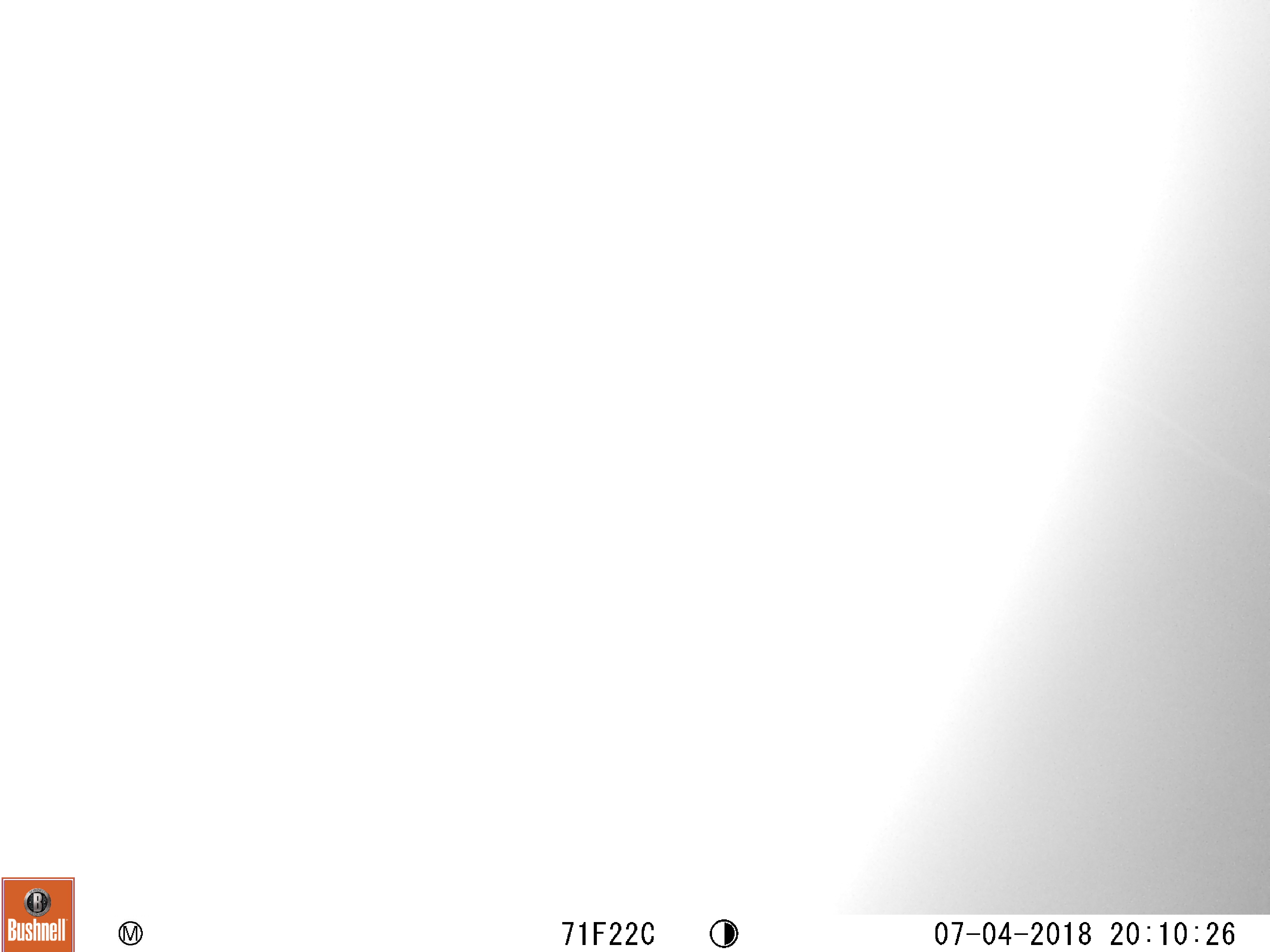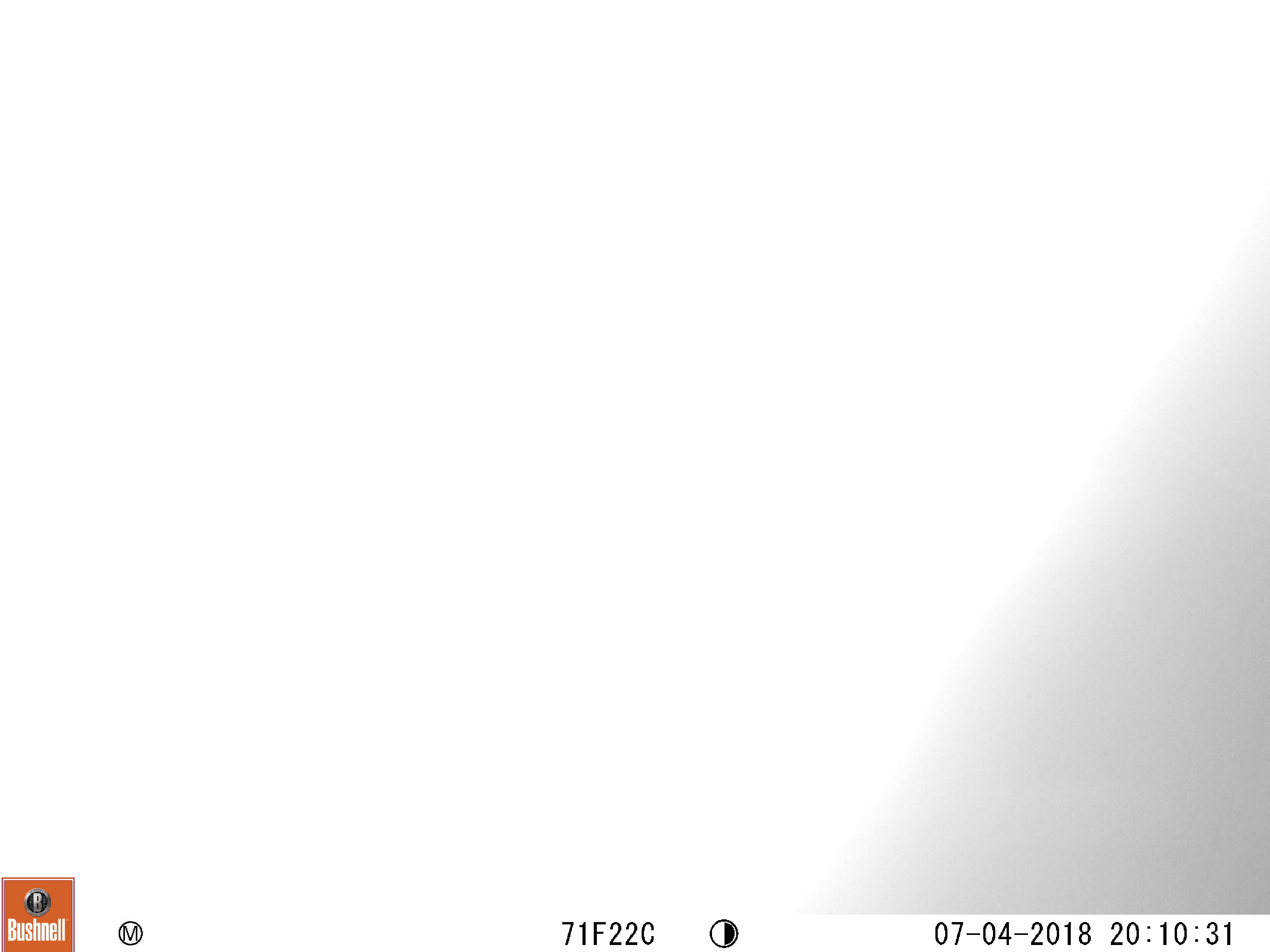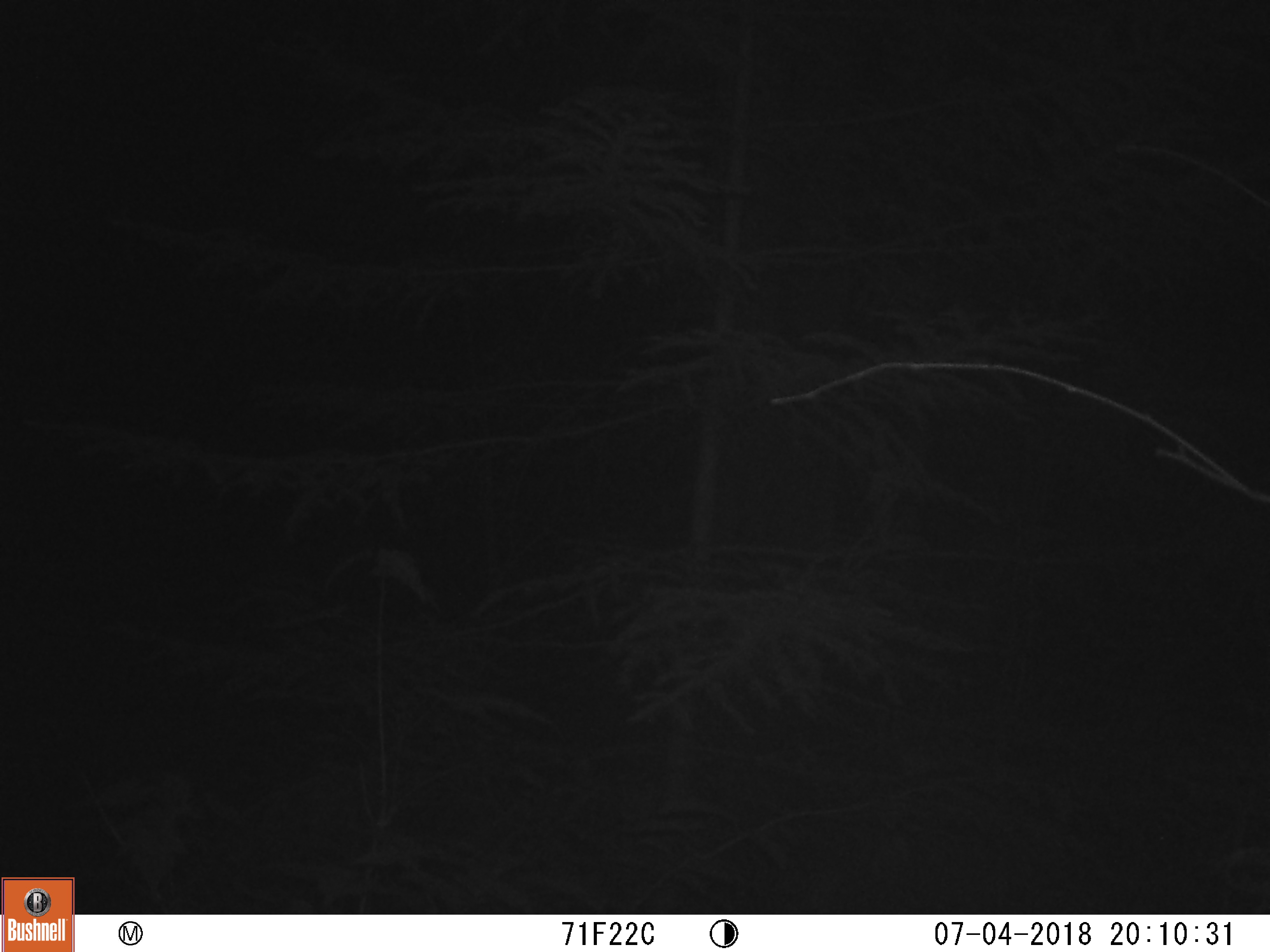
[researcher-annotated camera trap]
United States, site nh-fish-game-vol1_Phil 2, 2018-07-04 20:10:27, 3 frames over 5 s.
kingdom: Animalia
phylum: Chordata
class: Mammalia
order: Carnivora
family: Ursidae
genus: Ursus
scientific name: Ursus americanus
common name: black bear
Black bear (Ursus americanus).